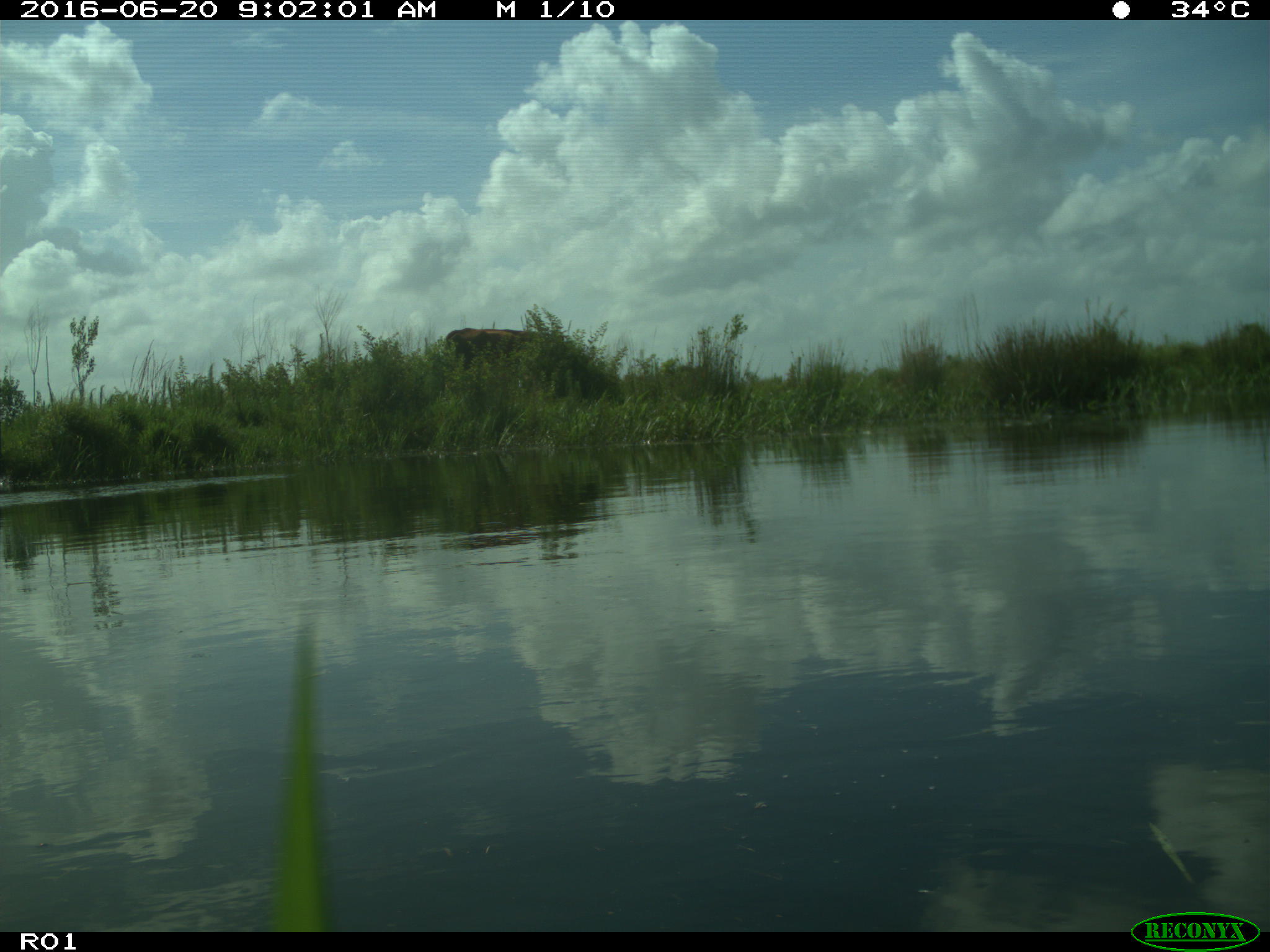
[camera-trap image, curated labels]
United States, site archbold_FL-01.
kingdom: Animalia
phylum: Chordata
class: Mammalia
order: Artiodactyla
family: Bovidae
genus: Bos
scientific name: Bos taurus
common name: domestic cow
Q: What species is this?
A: Bos taurus (domestic cow).